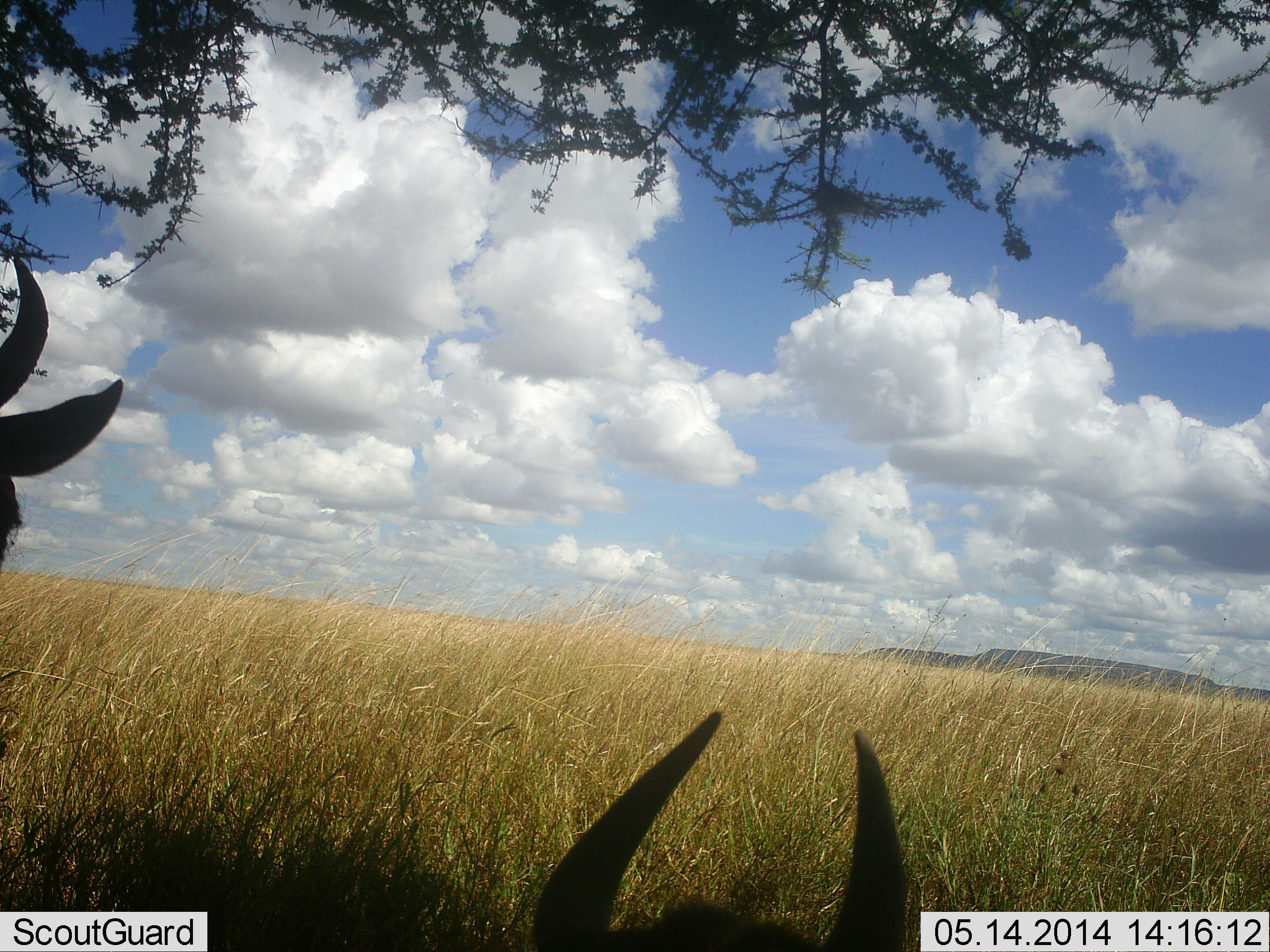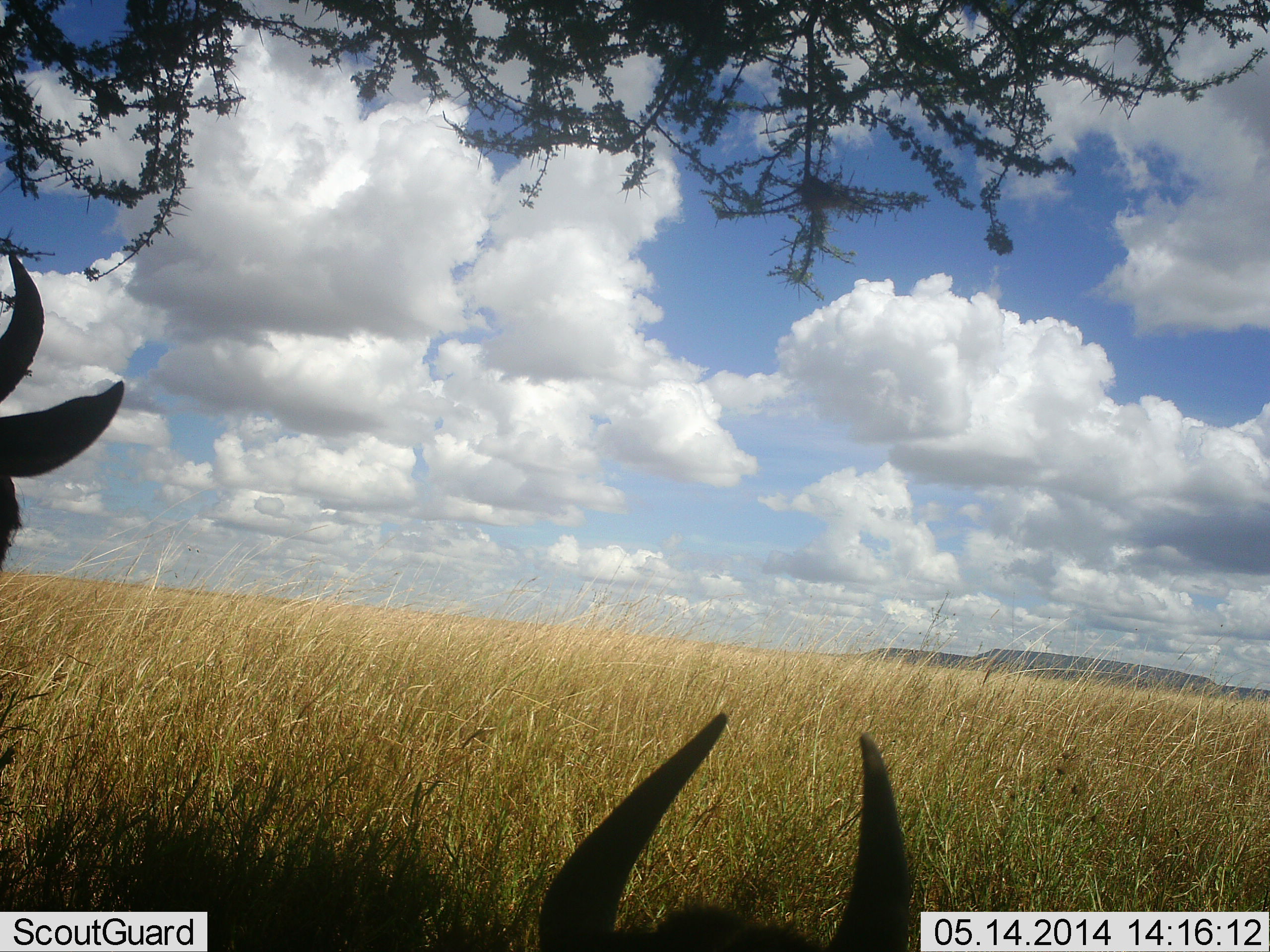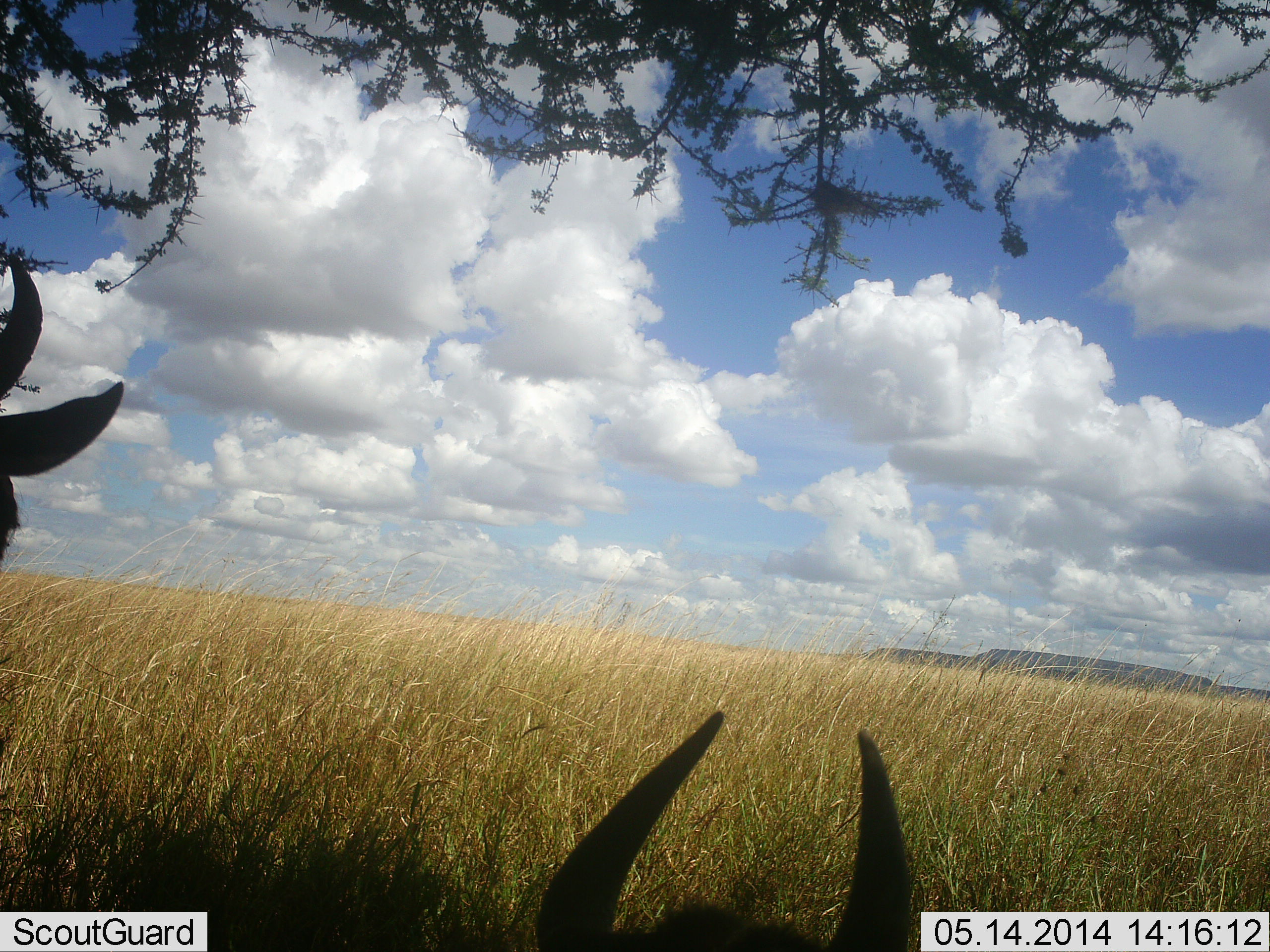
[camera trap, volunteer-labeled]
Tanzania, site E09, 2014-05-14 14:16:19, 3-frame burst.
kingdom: Animalia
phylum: Chordata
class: Mammalia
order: Artiodactyla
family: Bovidae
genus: Connochaetes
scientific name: Connochaetes taurinus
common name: blue wildebeest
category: wildebeest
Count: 2.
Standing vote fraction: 60%.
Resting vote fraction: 90%.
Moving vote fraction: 0%.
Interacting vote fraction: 0%.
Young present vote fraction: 0%.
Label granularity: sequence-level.